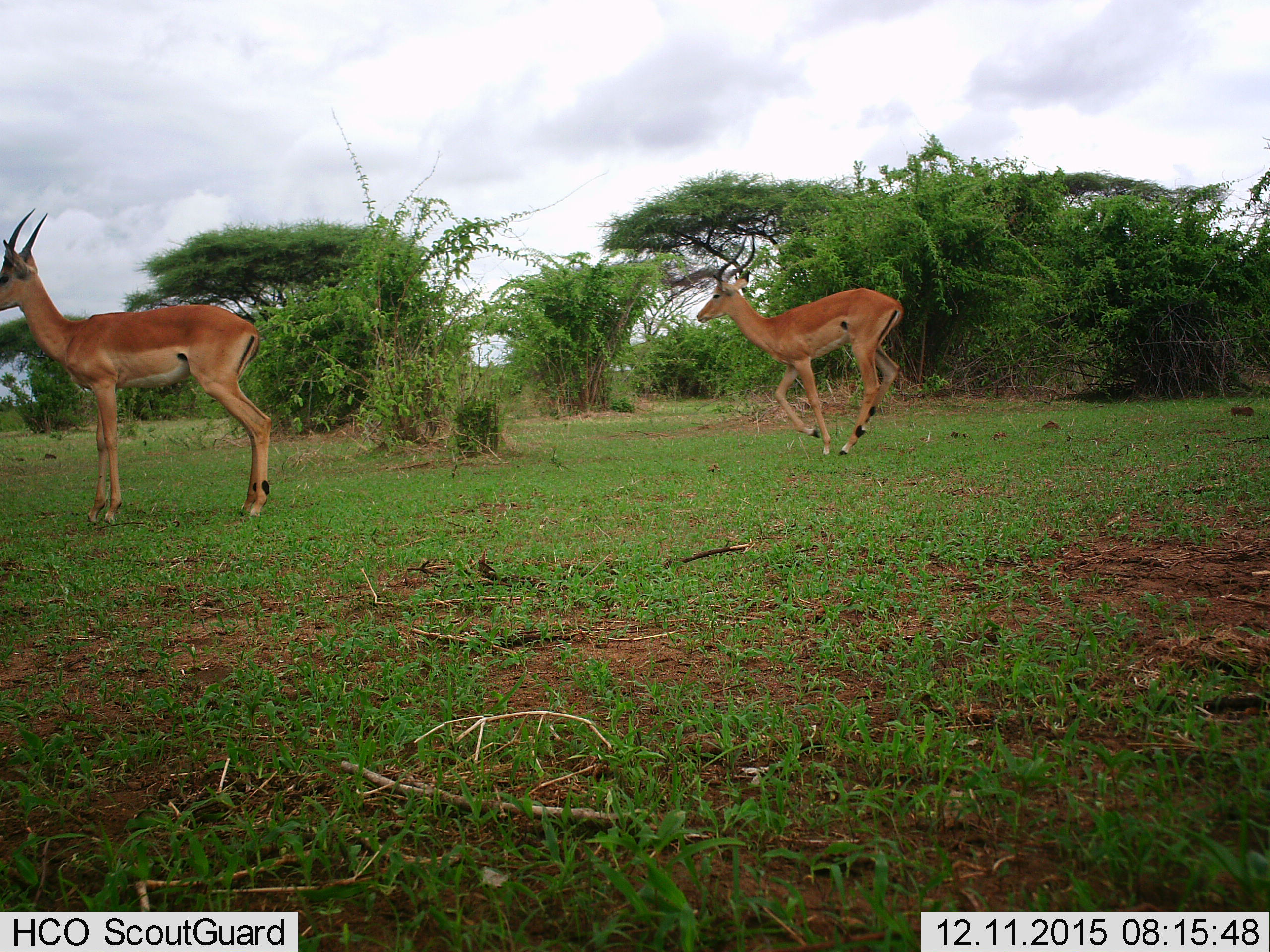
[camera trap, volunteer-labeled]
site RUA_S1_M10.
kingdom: Animalia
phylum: Chordata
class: Mammalia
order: Artiodactyla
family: Bovidae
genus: Aepyceros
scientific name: Aepyceros melampus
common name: impala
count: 2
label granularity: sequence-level